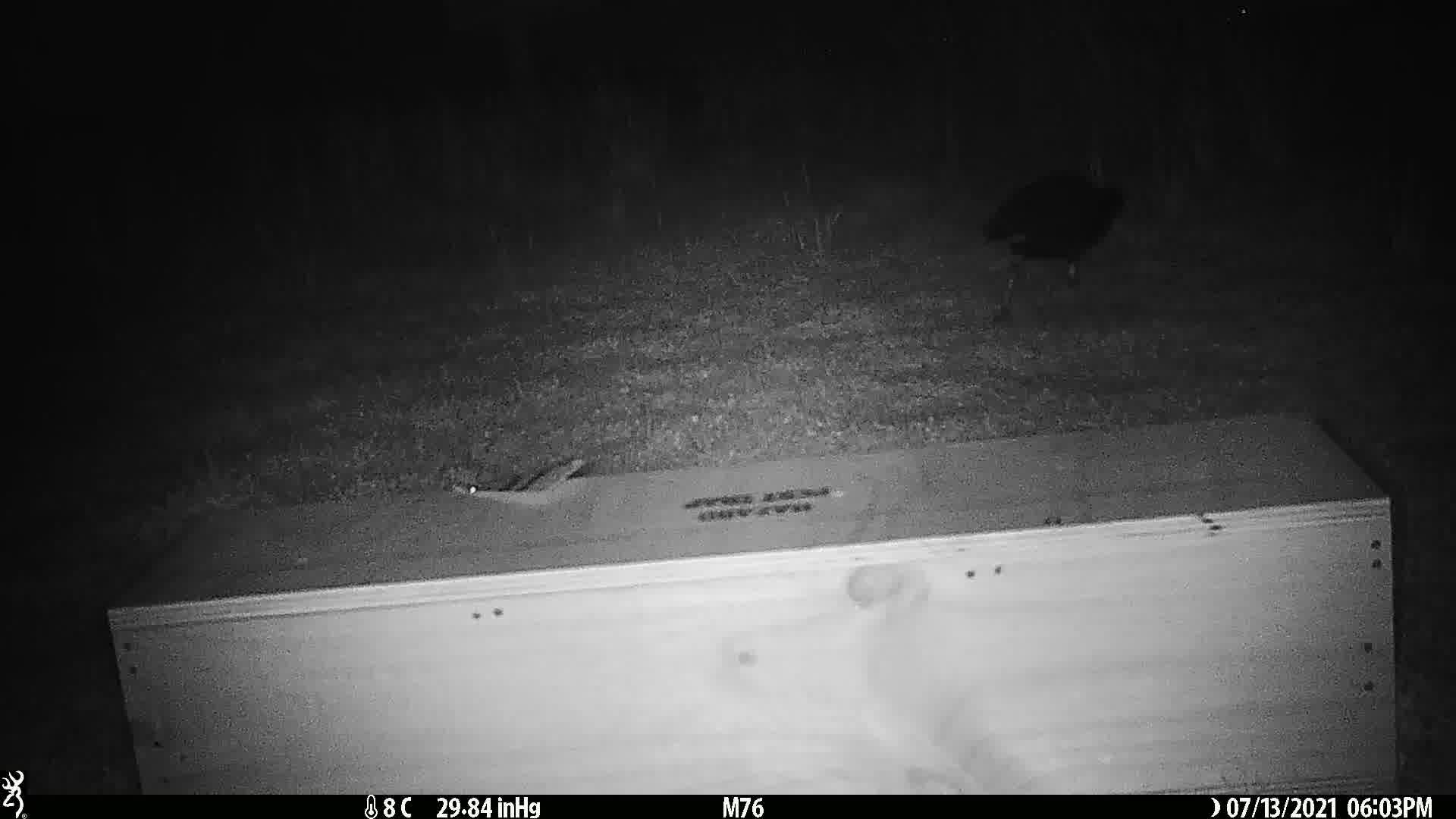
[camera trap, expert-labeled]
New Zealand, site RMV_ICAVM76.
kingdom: Animalia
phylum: Chordata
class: Aves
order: Gruiformes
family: Rallidae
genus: Porphyrio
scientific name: Porphyrio melanotus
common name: australasian swamphen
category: pukeko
Pukeko (australasian swamphen) (Porphyrio melanotus).